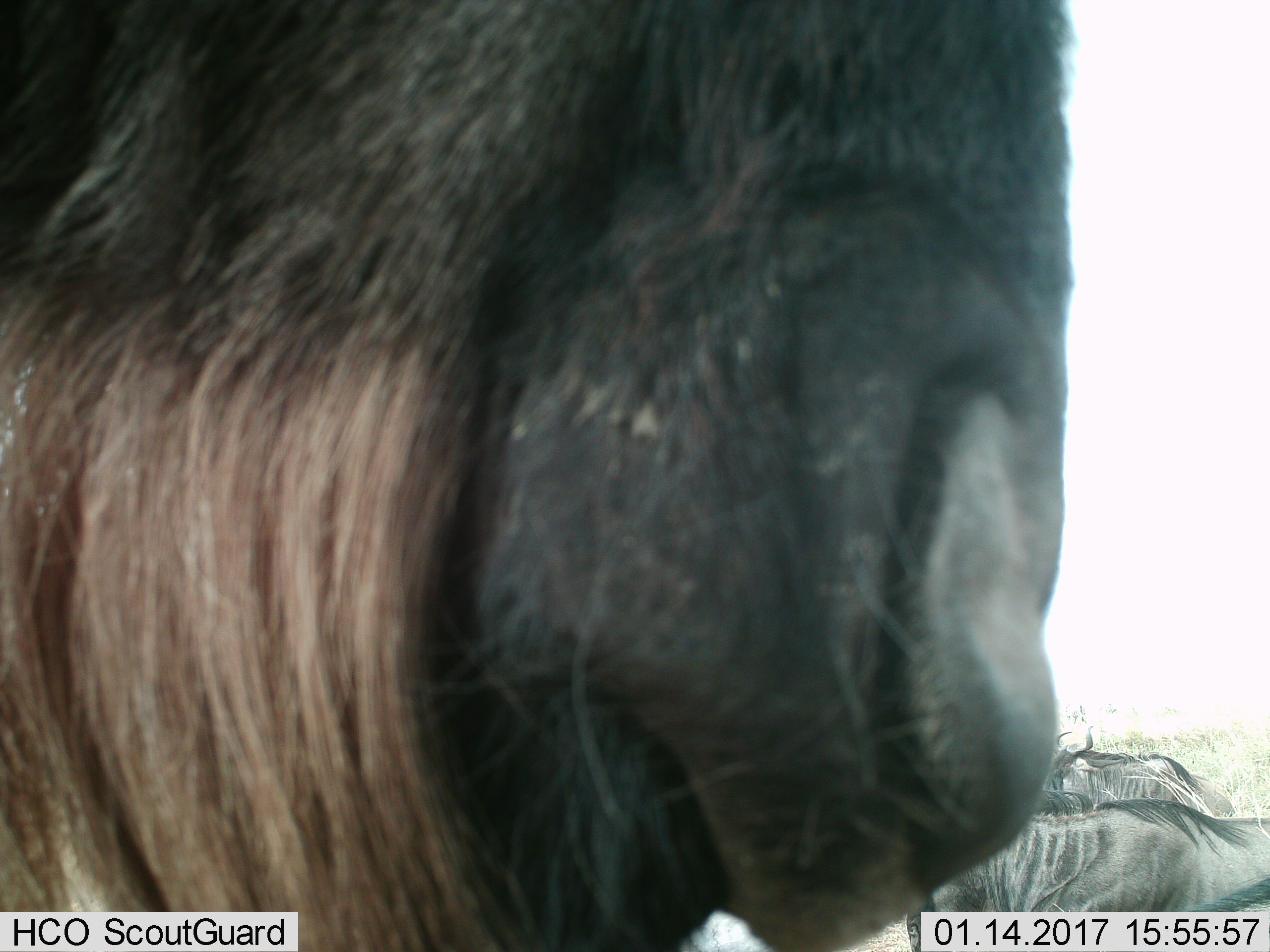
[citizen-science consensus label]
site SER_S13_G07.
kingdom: Animalia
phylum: Chordata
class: Mammalia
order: Artiodactyla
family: Bovidae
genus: Connochaetes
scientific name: Connochaetes taurinus taurinus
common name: blue wildebeest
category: wildebeestblue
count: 3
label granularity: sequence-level